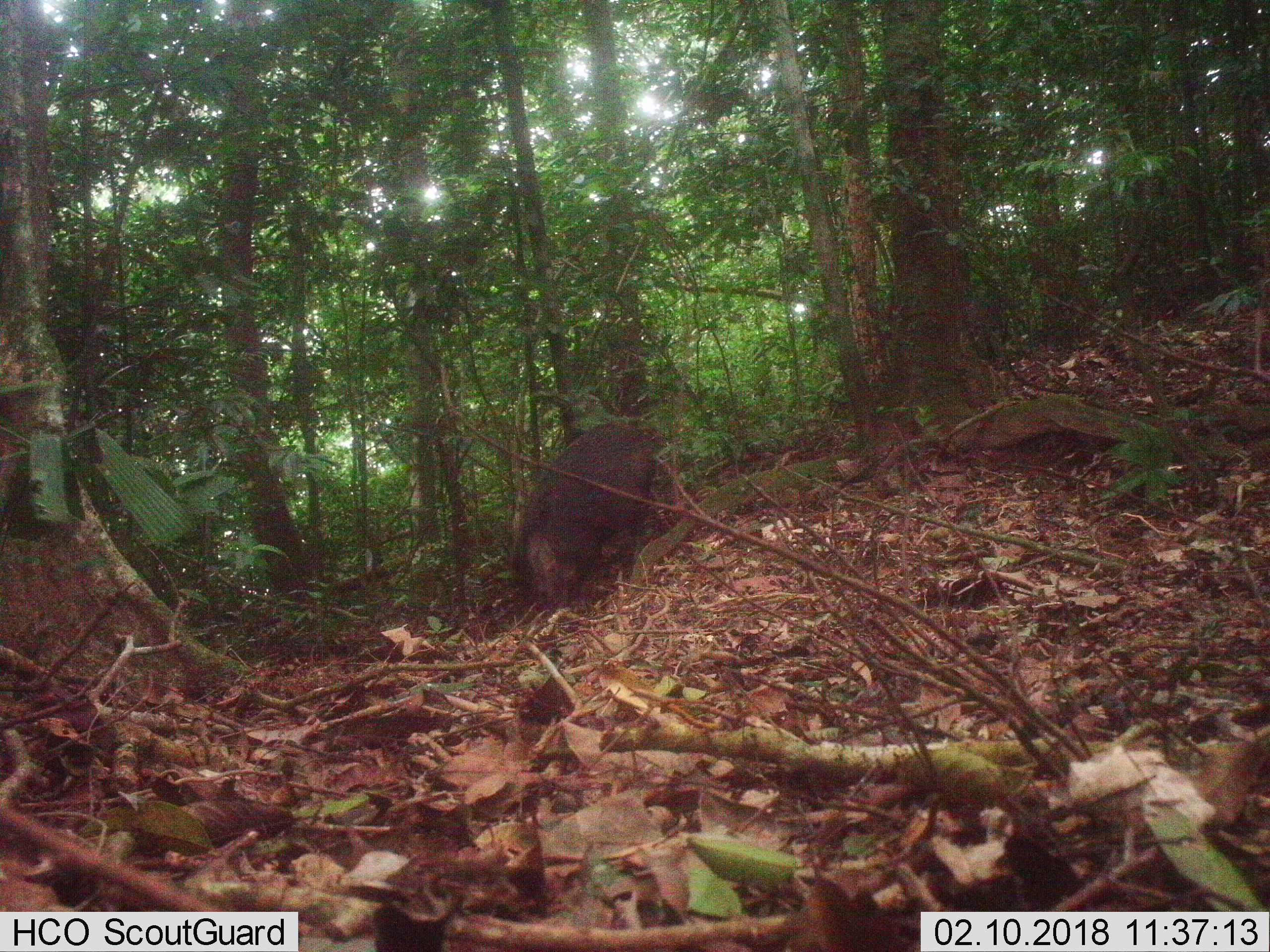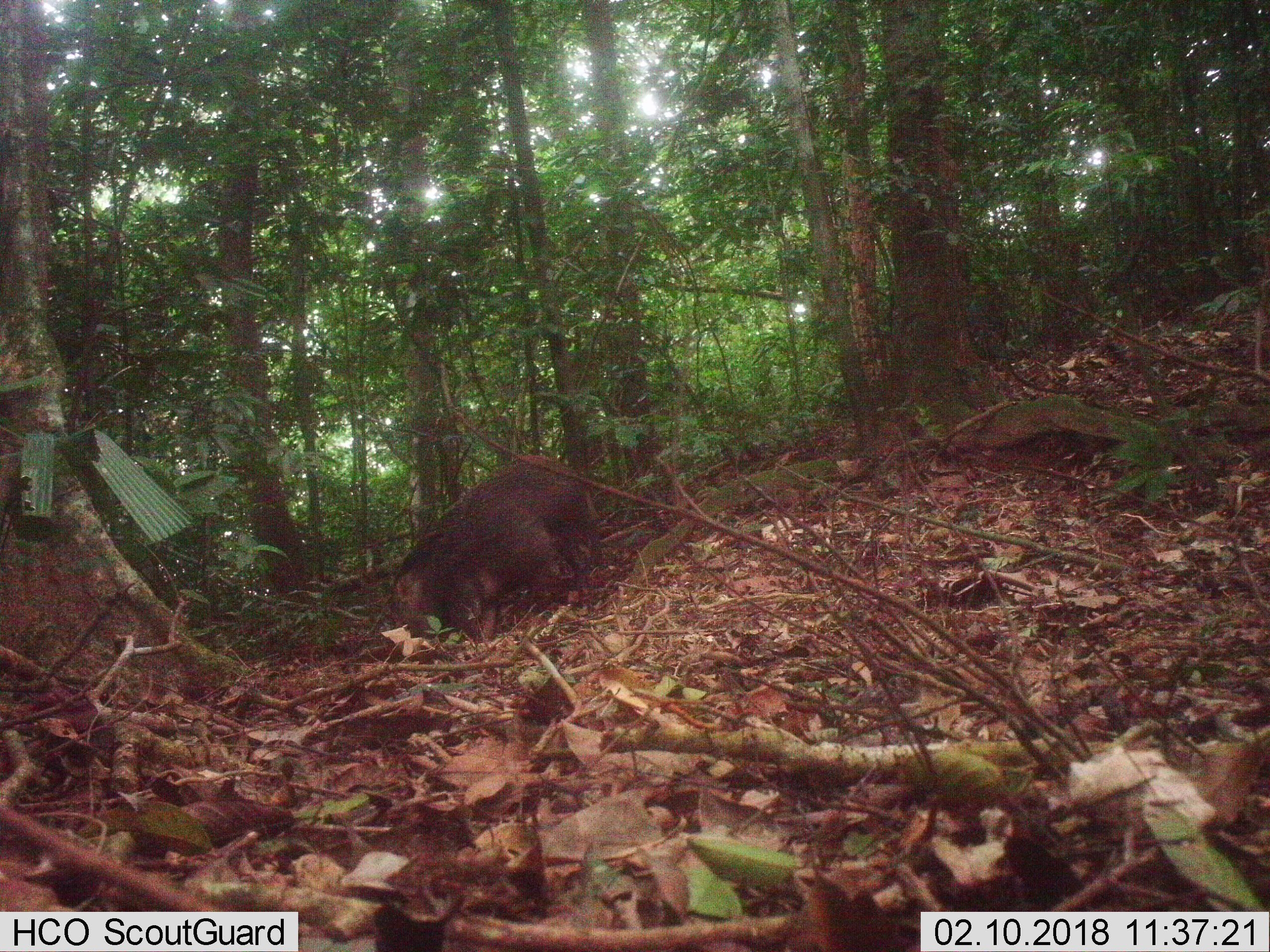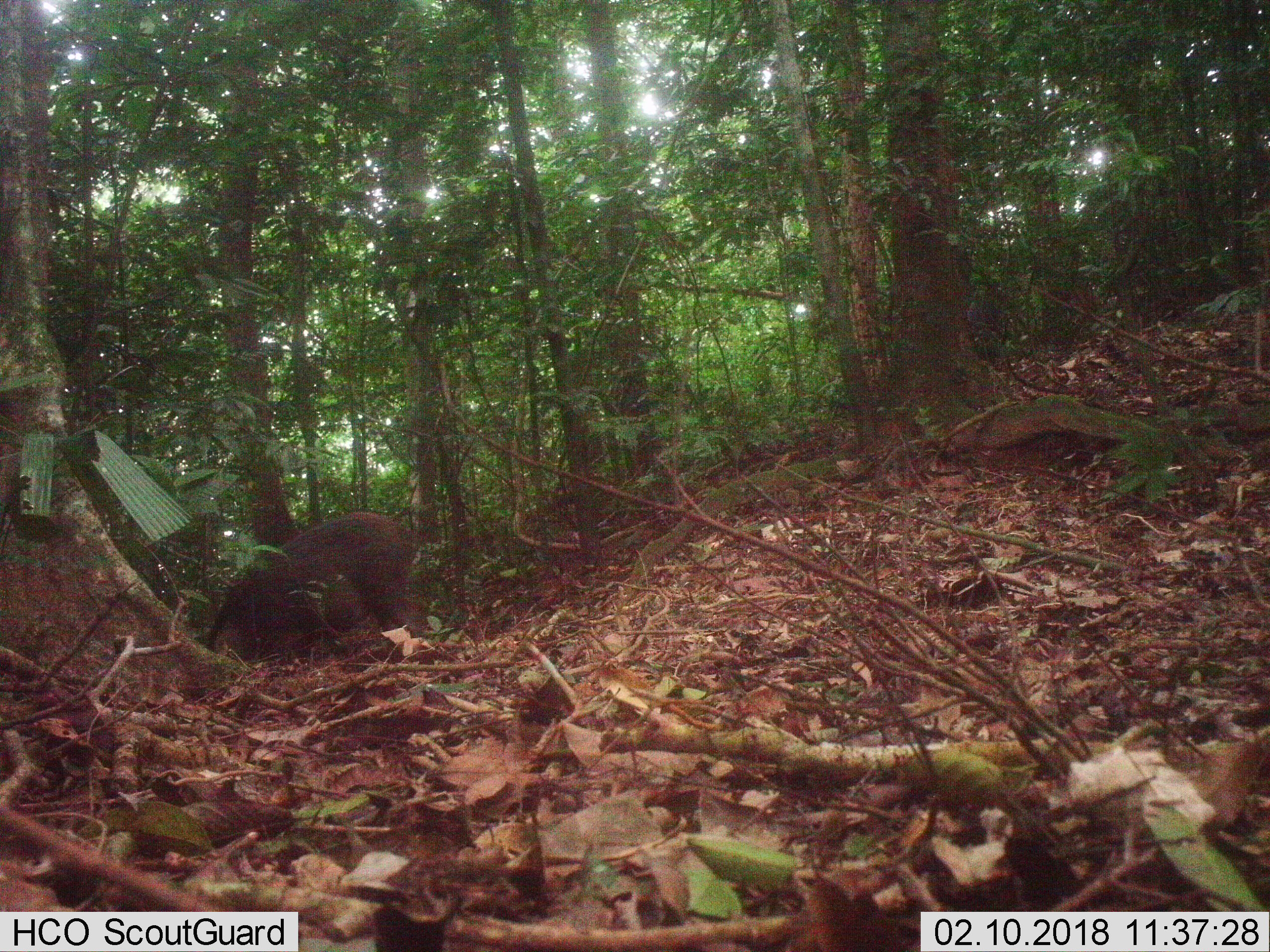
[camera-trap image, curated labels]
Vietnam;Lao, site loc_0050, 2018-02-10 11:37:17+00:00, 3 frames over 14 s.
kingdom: Animalia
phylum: Chordata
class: Mammalia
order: Artiodactyla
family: Suidae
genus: Sus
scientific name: Sus scrofa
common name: eurasian wild pig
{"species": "eurasian wild pig (Sus scrofa)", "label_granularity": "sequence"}